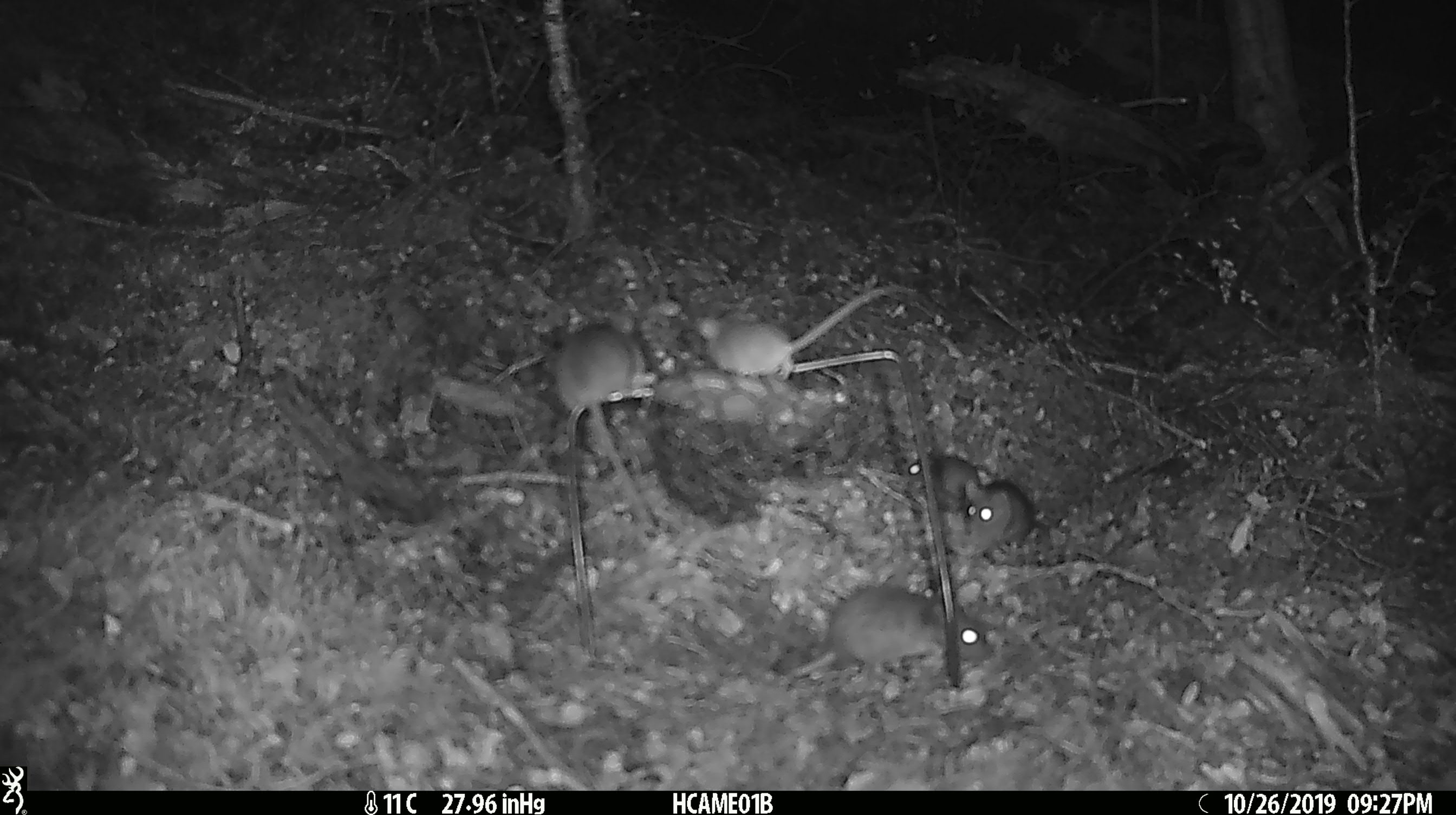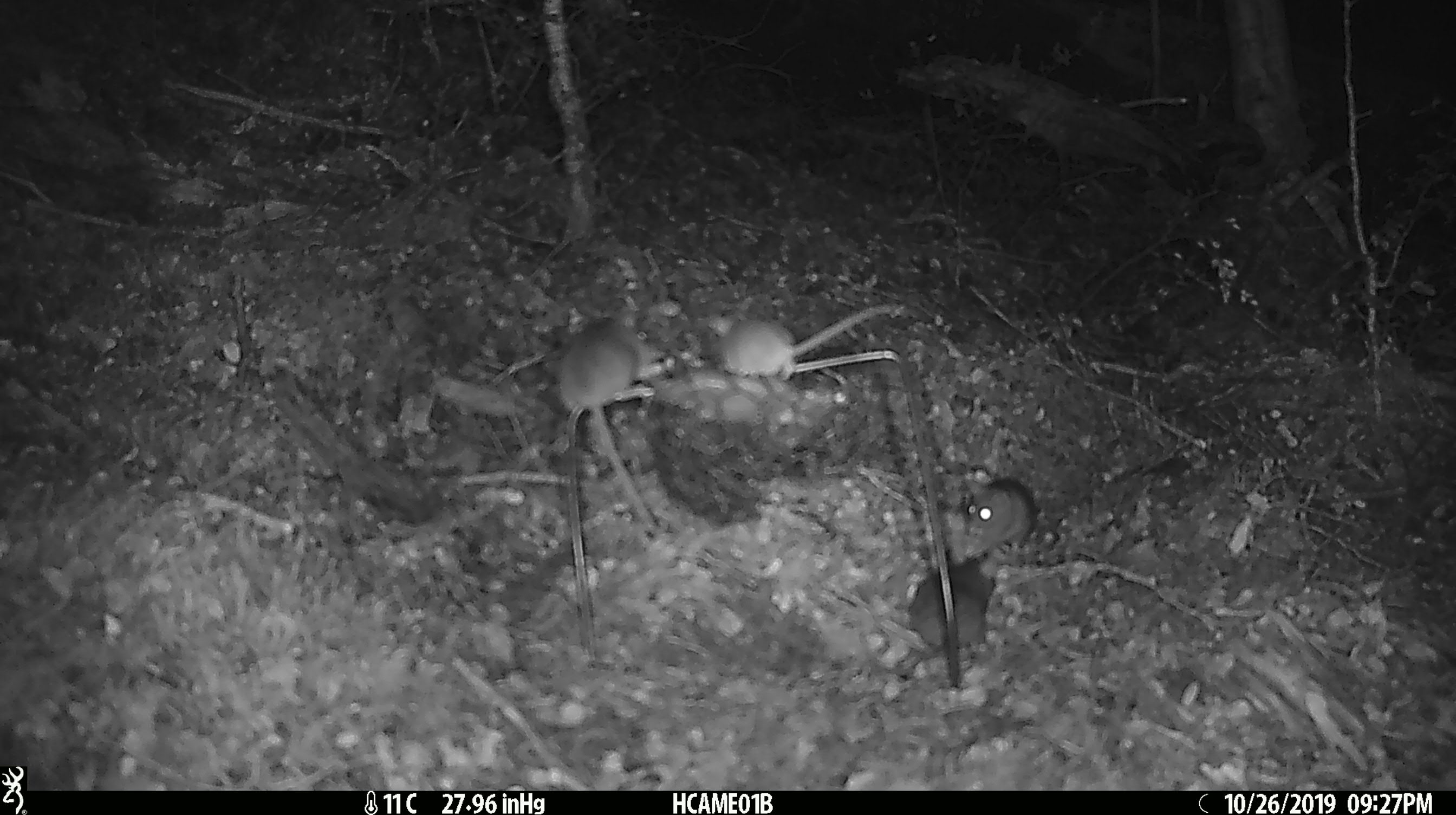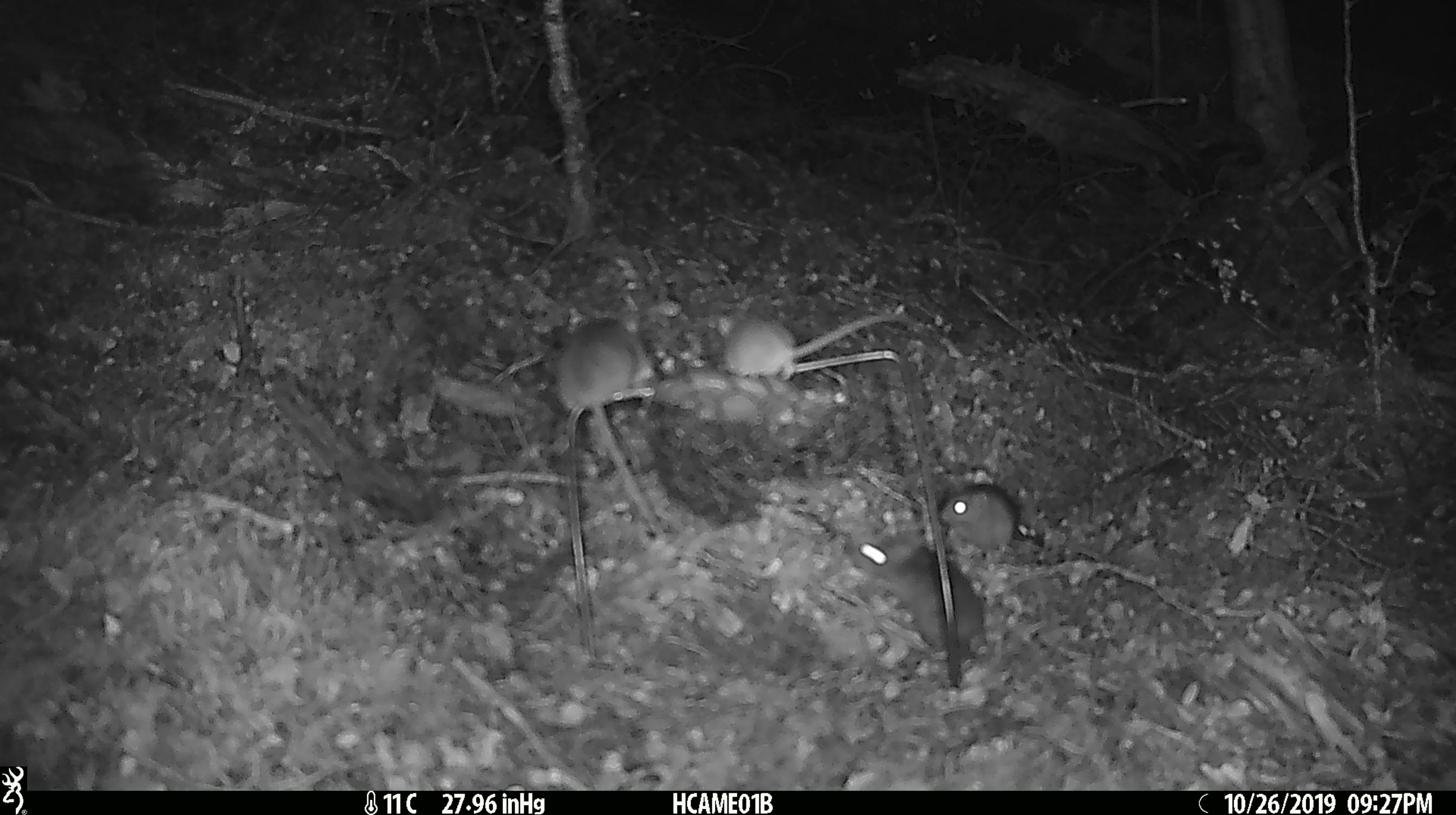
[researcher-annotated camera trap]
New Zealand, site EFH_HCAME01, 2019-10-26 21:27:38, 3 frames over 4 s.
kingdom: Animalia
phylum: Chordata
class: Mammalia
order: Rodentia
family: Muridae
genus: Mus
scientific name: Mus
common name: mouse